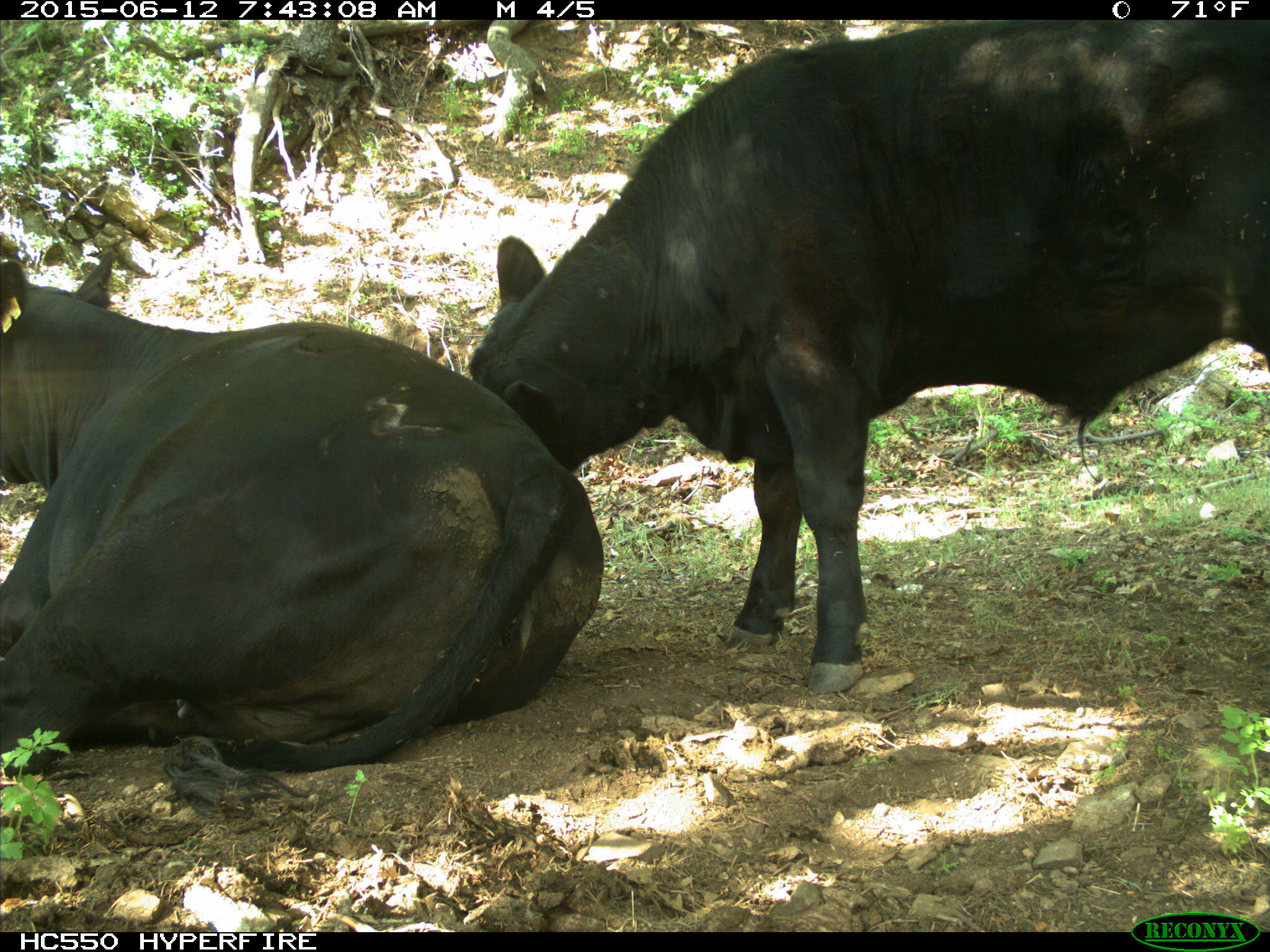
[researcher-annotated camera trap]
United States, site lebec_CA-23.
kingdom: Animalia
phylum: Chordata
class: Mammalia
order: Artiodactyla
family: Bovidae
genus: Bos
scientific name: Bos taurus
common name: domestic cow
Bos taurus (domestic cow).